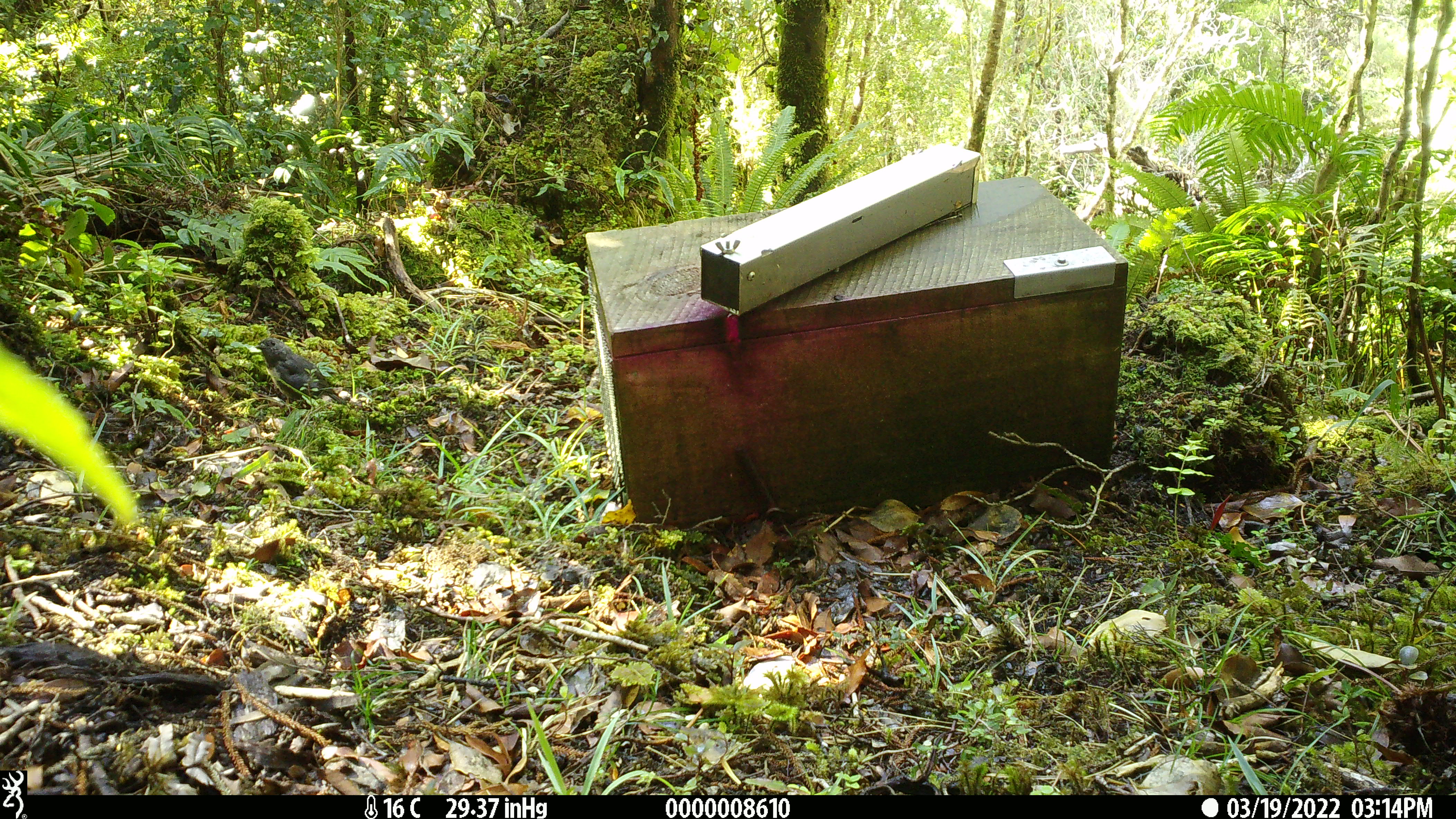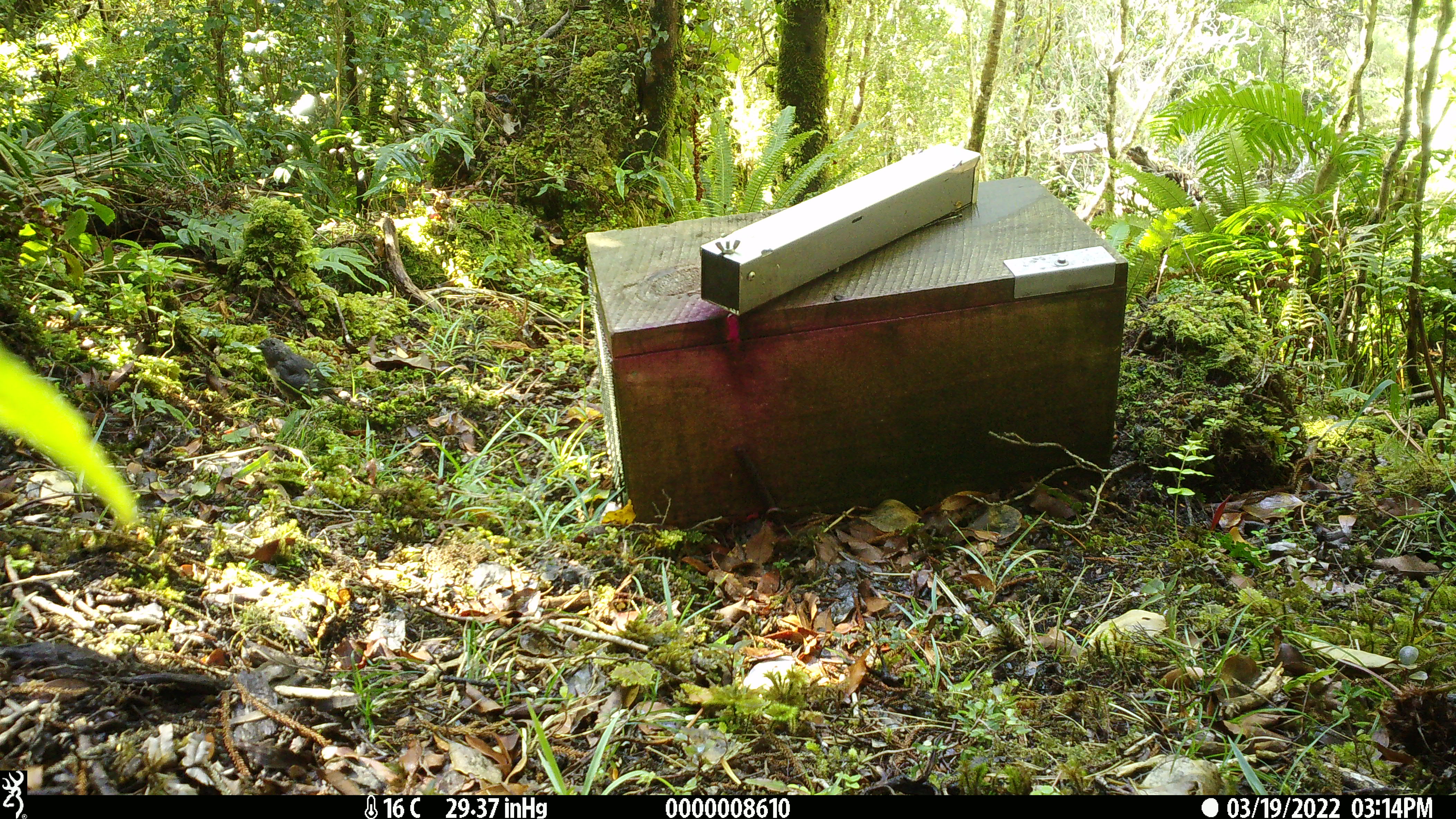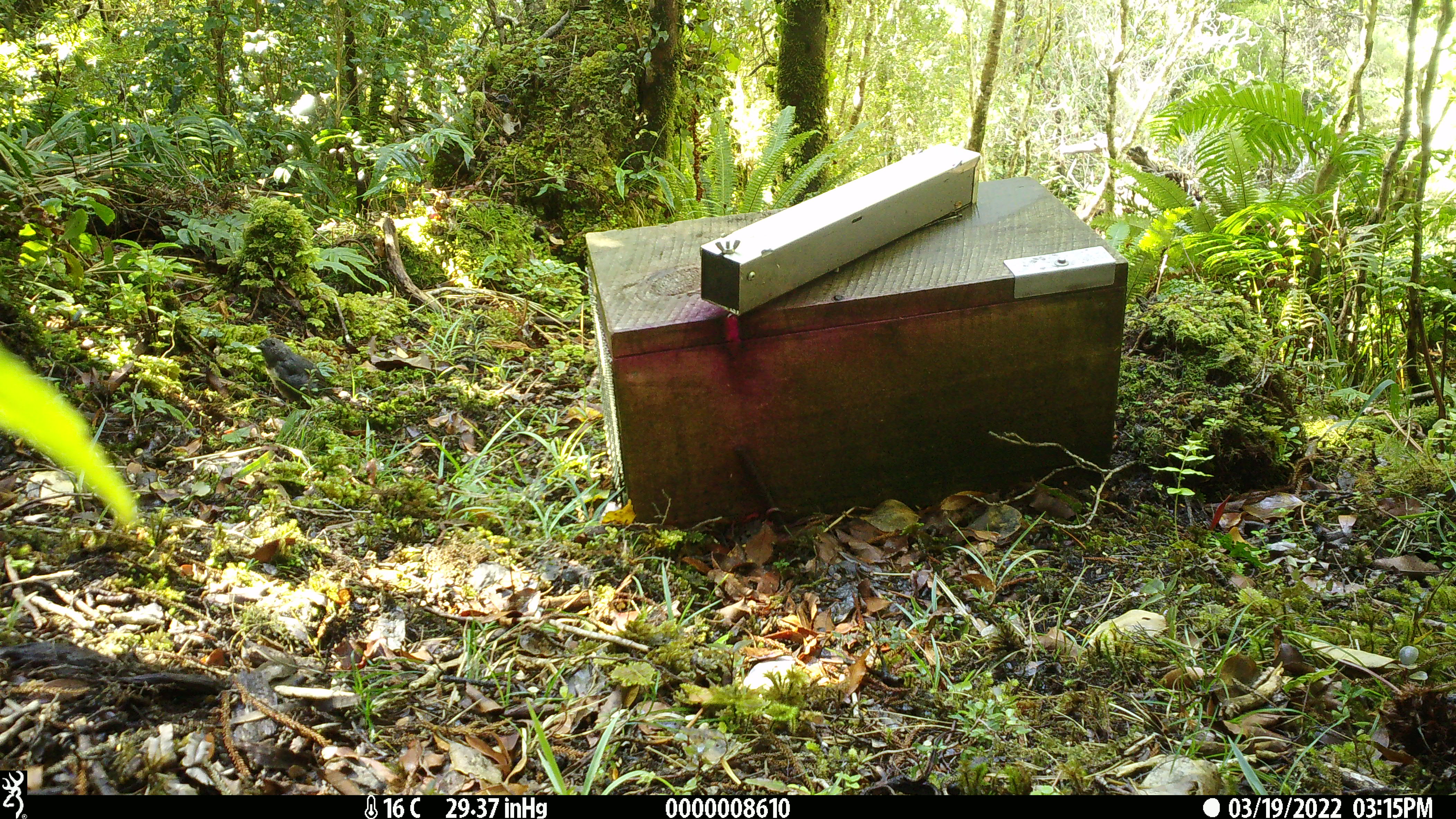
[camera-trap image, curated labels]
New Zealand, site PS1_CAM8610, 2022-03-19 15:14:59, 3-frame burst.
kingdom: Animalia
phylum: Chordata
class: Aves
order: Passeriformes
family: Petroicidae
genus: Petroica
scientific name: Petroica australis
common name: new zealand robin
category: robin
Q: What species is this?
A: Robin (new zealand robin) (Petroica australis).